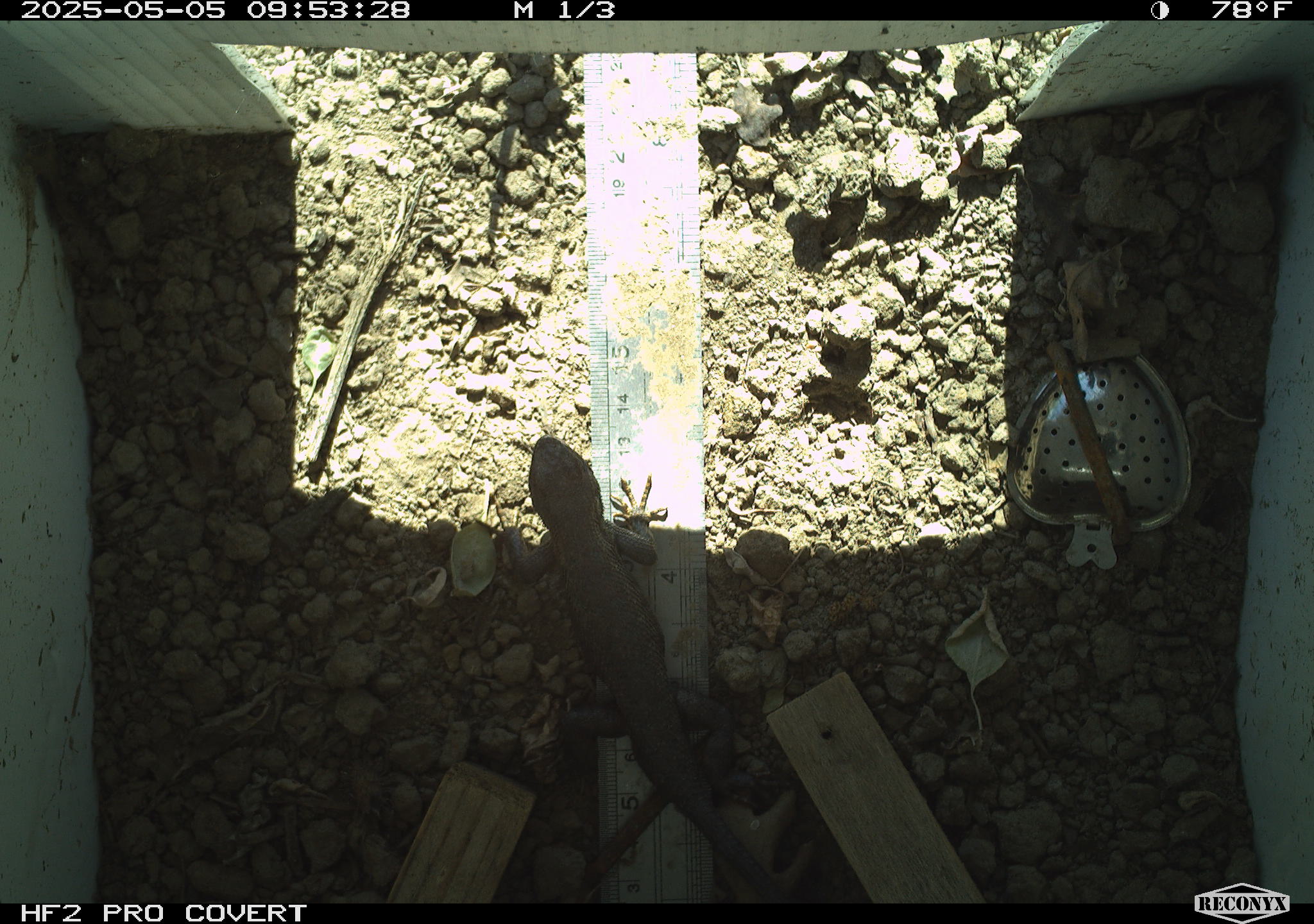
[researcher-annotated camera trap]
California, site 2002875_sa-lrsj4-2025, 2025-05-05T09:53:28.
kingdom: Animalia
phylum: Chordata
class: Reptilia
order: Squamata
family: Phrynosomatidae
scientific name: Phrynosomatidae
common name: north american spiny lizards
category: sceloporus/uta species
Sceloporus/uta species (north american spiny lizards) (Phrynosomatidae).